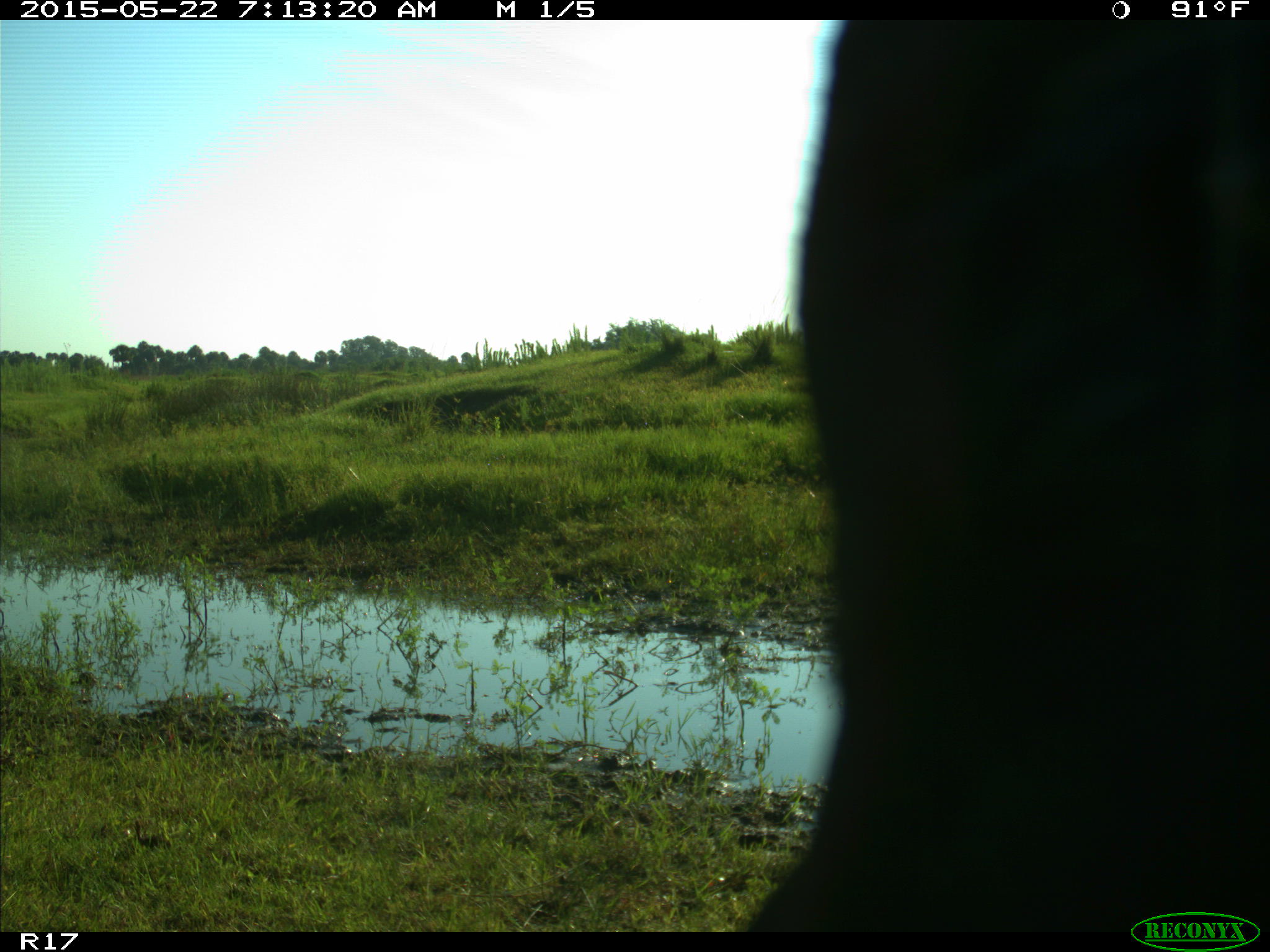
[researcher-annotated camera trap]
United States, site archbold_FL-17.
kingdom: Animalia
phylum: Chordata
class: Mammalia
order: Artiodactyla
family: Bovidae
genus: Bos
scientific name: Bos taurus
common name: domestic cow